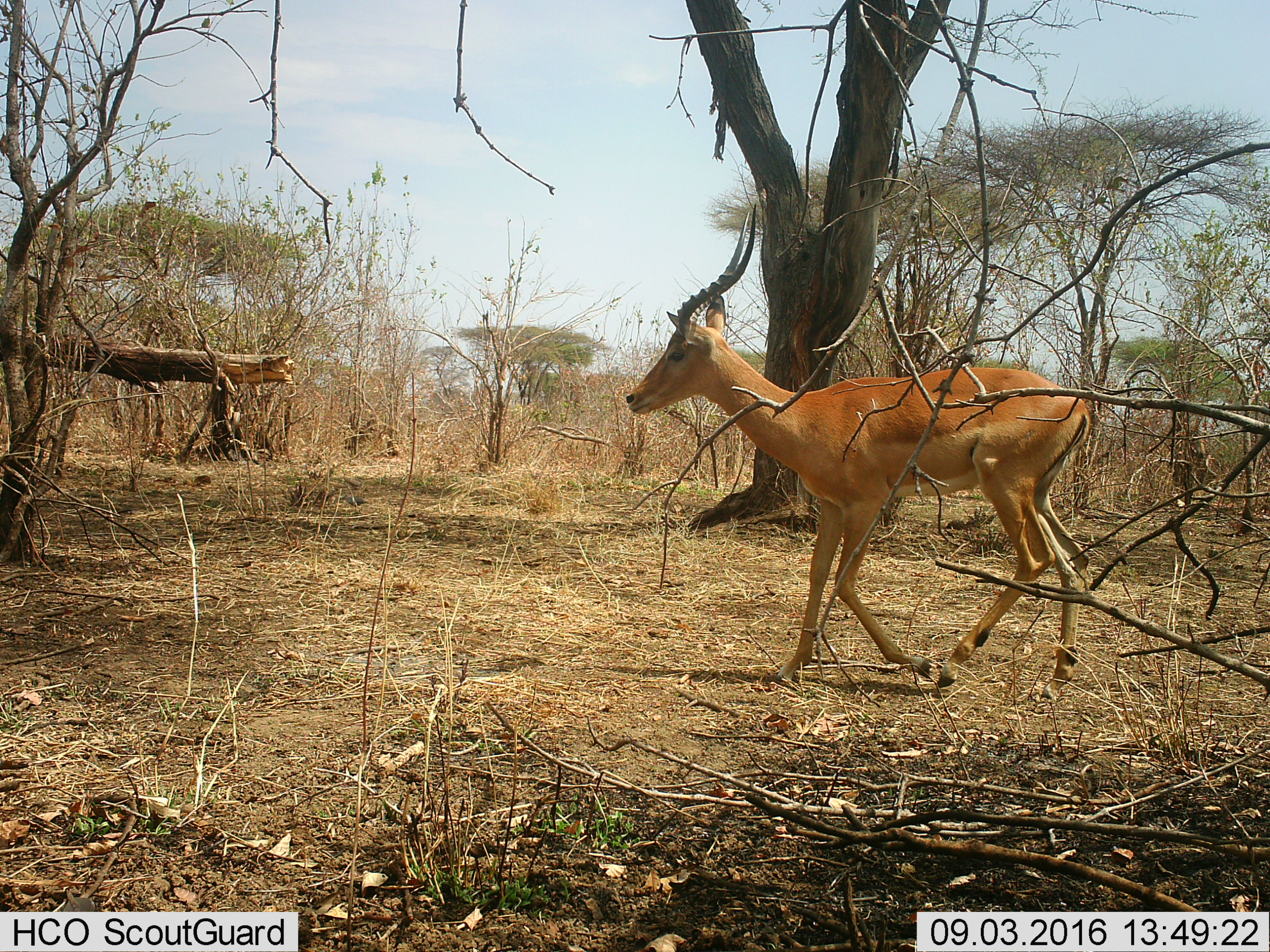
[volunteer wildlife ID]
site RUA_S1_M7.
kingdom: Animalia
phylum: Chordata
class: Mammalia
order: Artiodactyla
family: Bovidae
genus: Aepyceros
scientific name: Aepyceros melampus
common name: impala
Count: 1.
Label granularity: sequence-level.